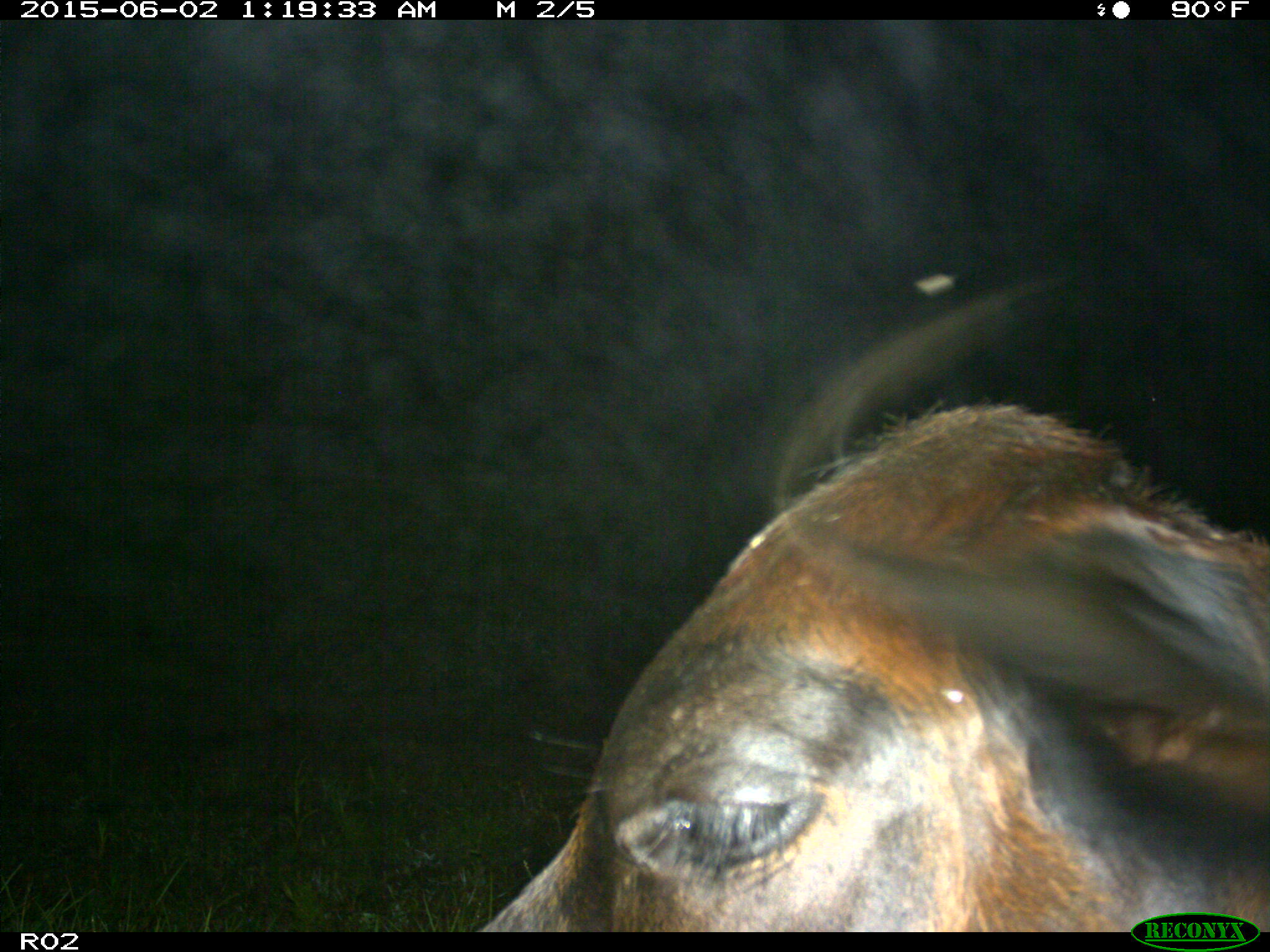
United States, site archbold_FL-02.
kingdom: Animalia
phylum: Chordata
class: Mammalia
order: Artiodactyla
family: Bovidae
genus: Bos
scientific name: Bos taurus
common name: domestic cow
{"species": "Bos taurus (domestic cow)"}